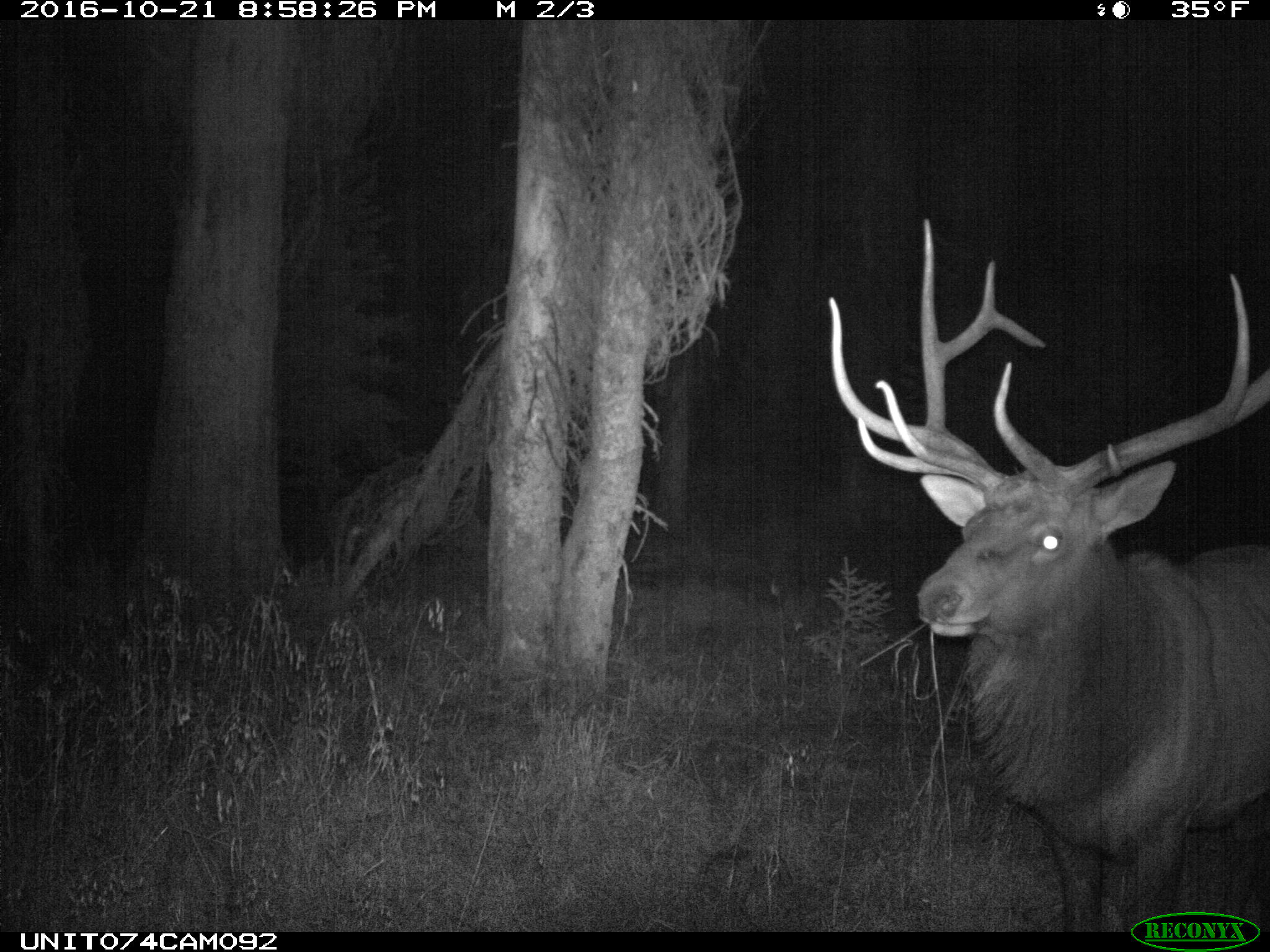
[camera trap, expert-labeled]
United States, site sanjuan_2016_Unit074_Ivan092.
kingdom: Animalia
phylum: Chordata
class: Mammalia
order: Artiodactyla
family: Cervidae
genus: Cervus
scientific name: Cervus elaphus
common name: red deer